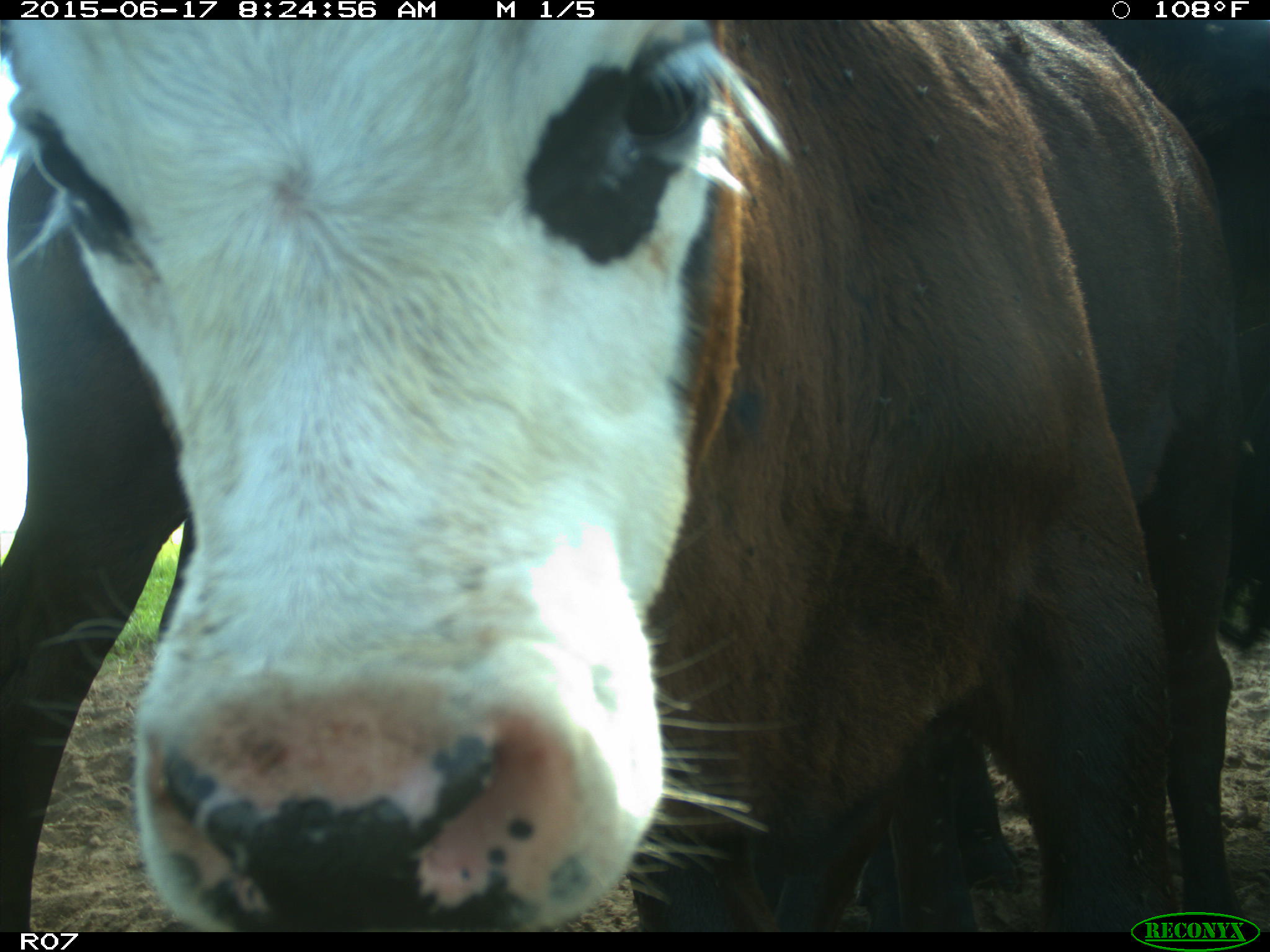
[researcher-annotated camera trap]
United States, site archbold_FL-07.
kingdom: Animalia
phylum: Chordata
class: Mammalia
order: Artiodactyla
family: Bovidae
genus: Bos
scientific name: Bos taurus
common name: domestic cow